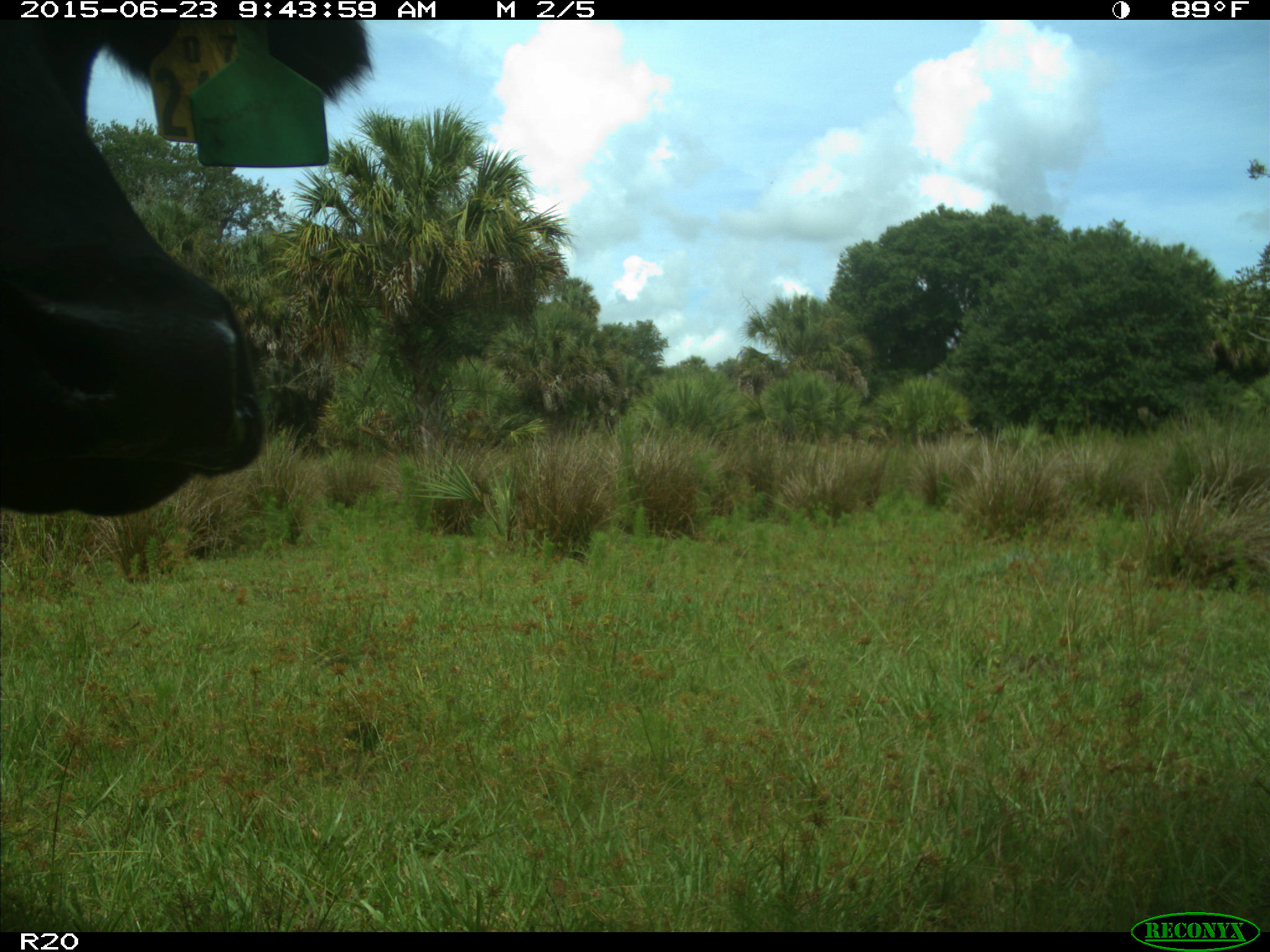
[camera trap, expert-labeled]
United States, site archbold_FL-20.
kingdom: Animalia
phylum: Chordata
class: Mammalia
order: Artiodactyla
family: Bovidae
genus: Bos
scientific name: Bos taurus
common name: domestic cow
Bos taurus (domestic cow).